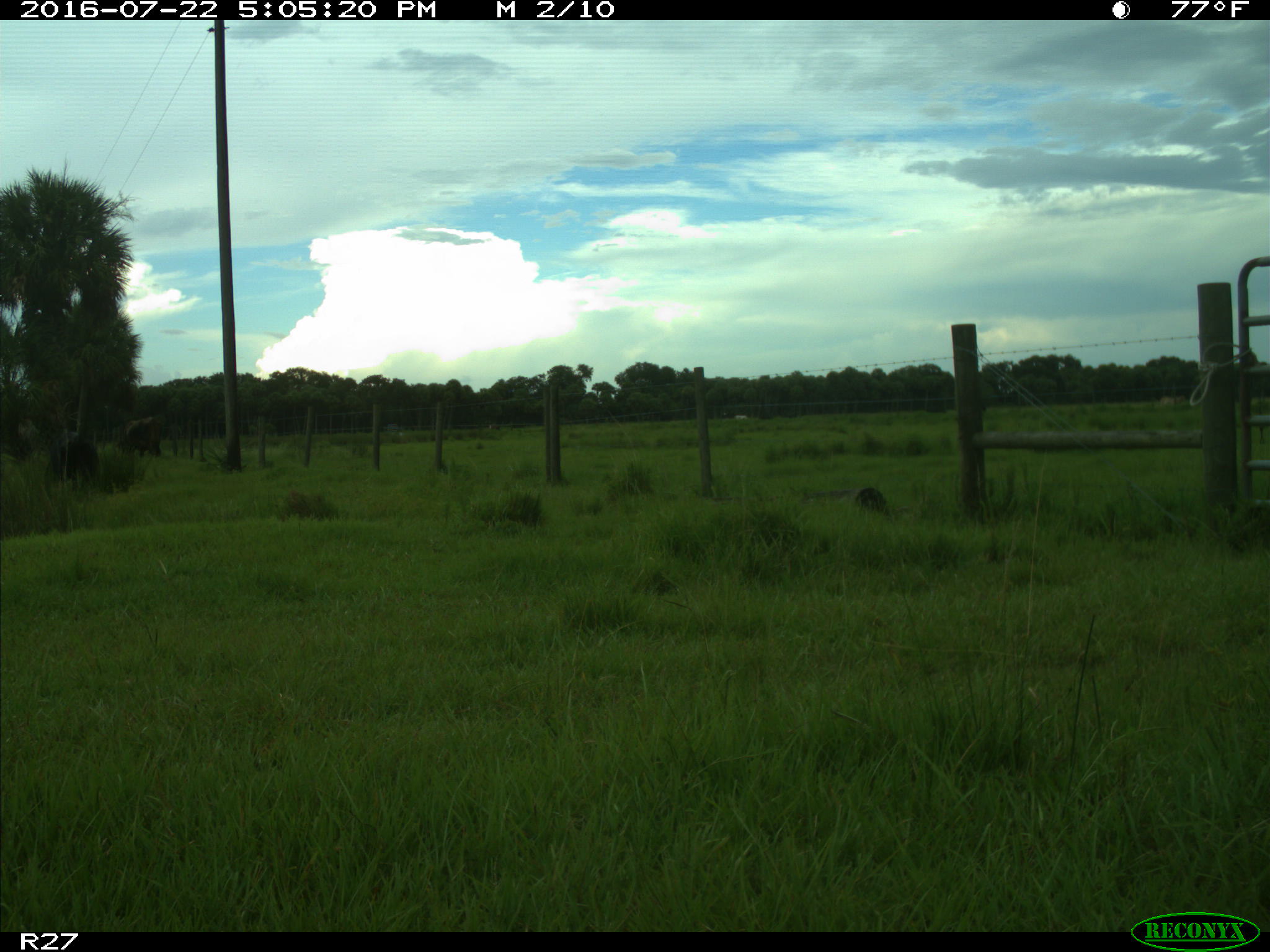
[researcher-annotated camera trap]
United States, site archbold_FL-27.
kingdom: Animalia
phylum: Chordata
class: Mammalia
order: Artiodactyla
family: Bovidae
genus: Bos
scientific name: Bos taurus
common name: domestic cow